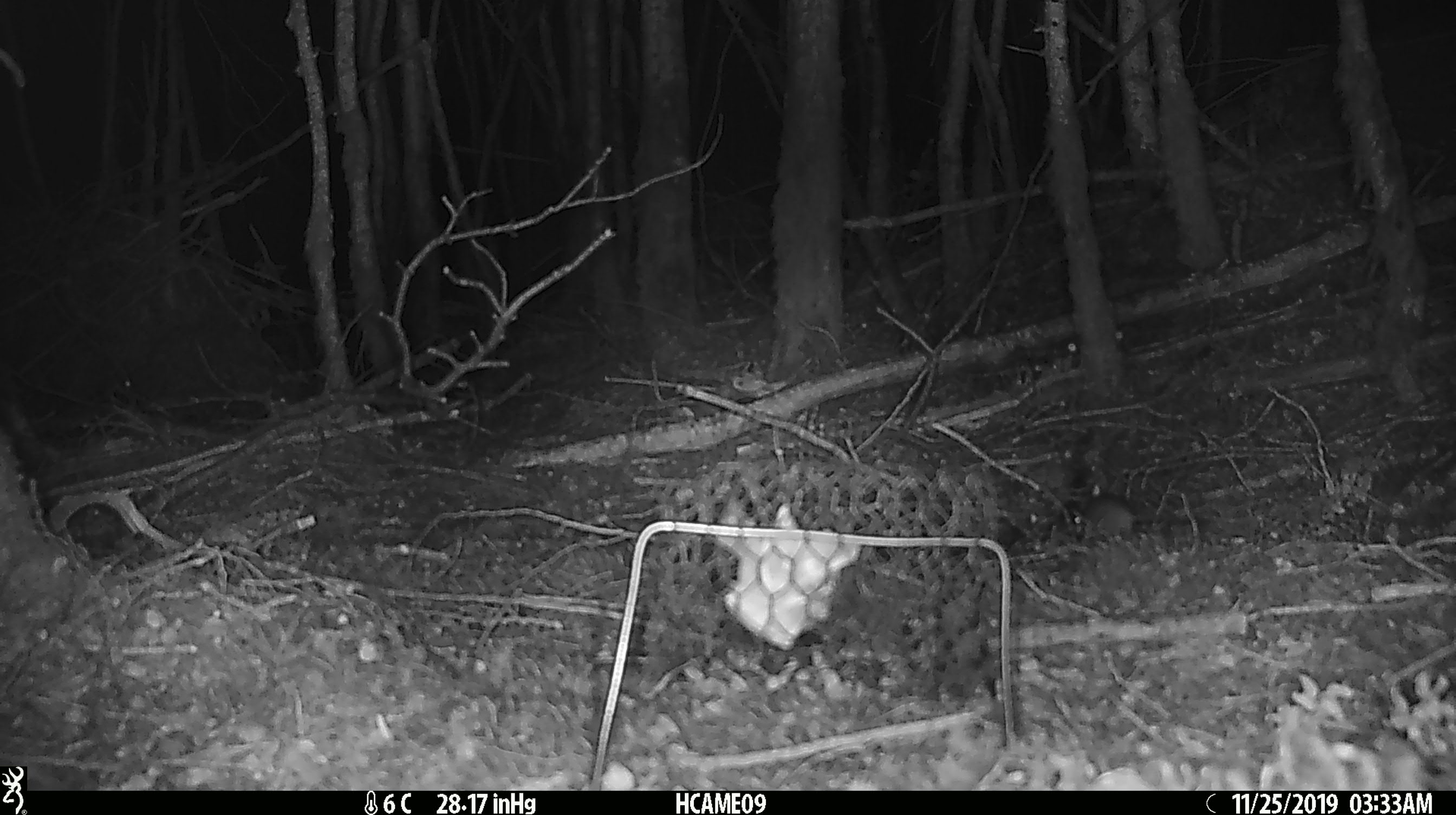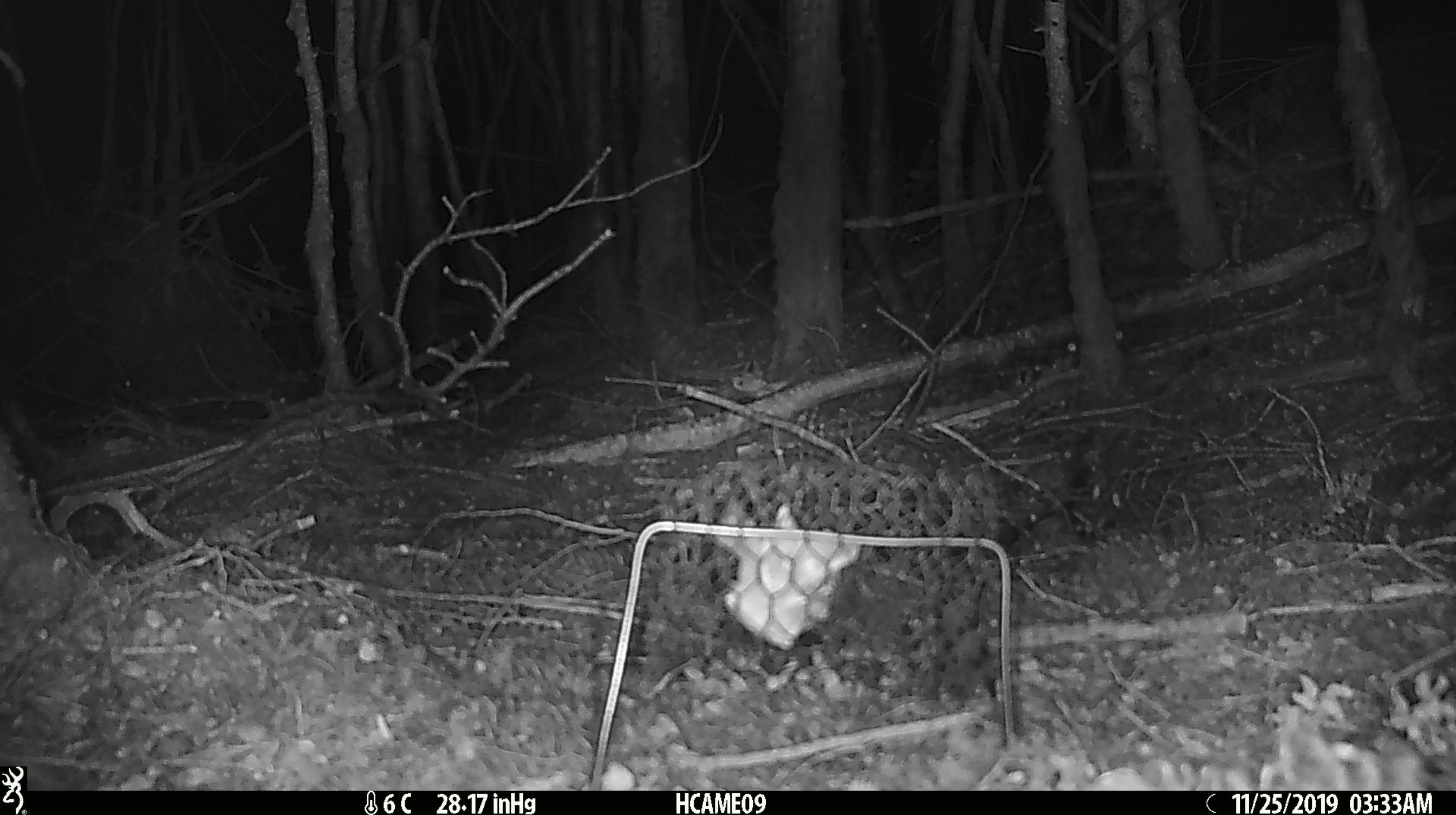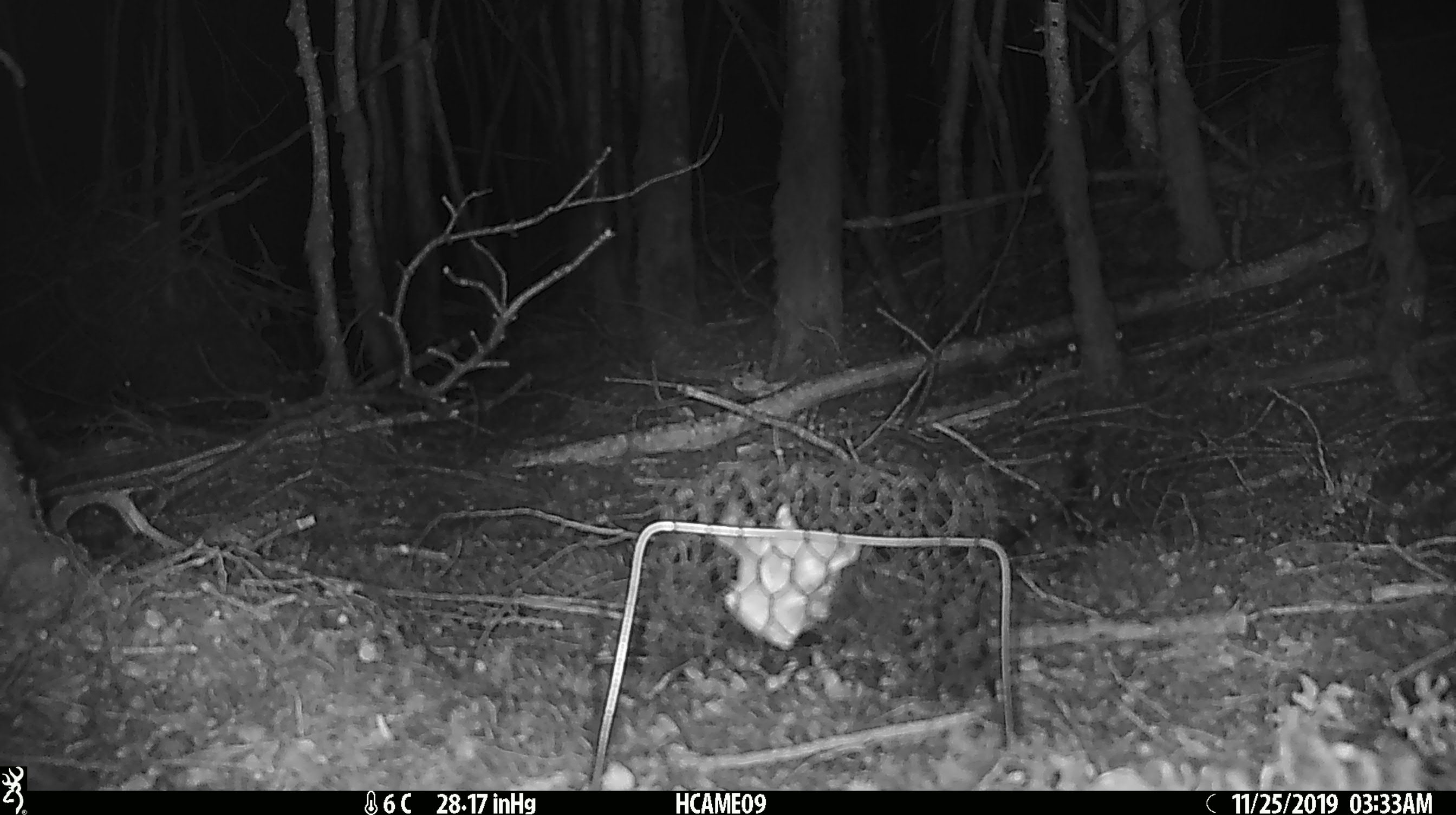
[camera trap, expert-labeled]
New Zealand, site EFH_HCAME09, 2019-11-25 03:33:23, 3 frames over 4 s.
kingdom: Animalia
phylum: Chordata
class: Mammalia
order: Rodentia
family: Muridae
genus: Mus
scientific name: Mus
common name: mouse